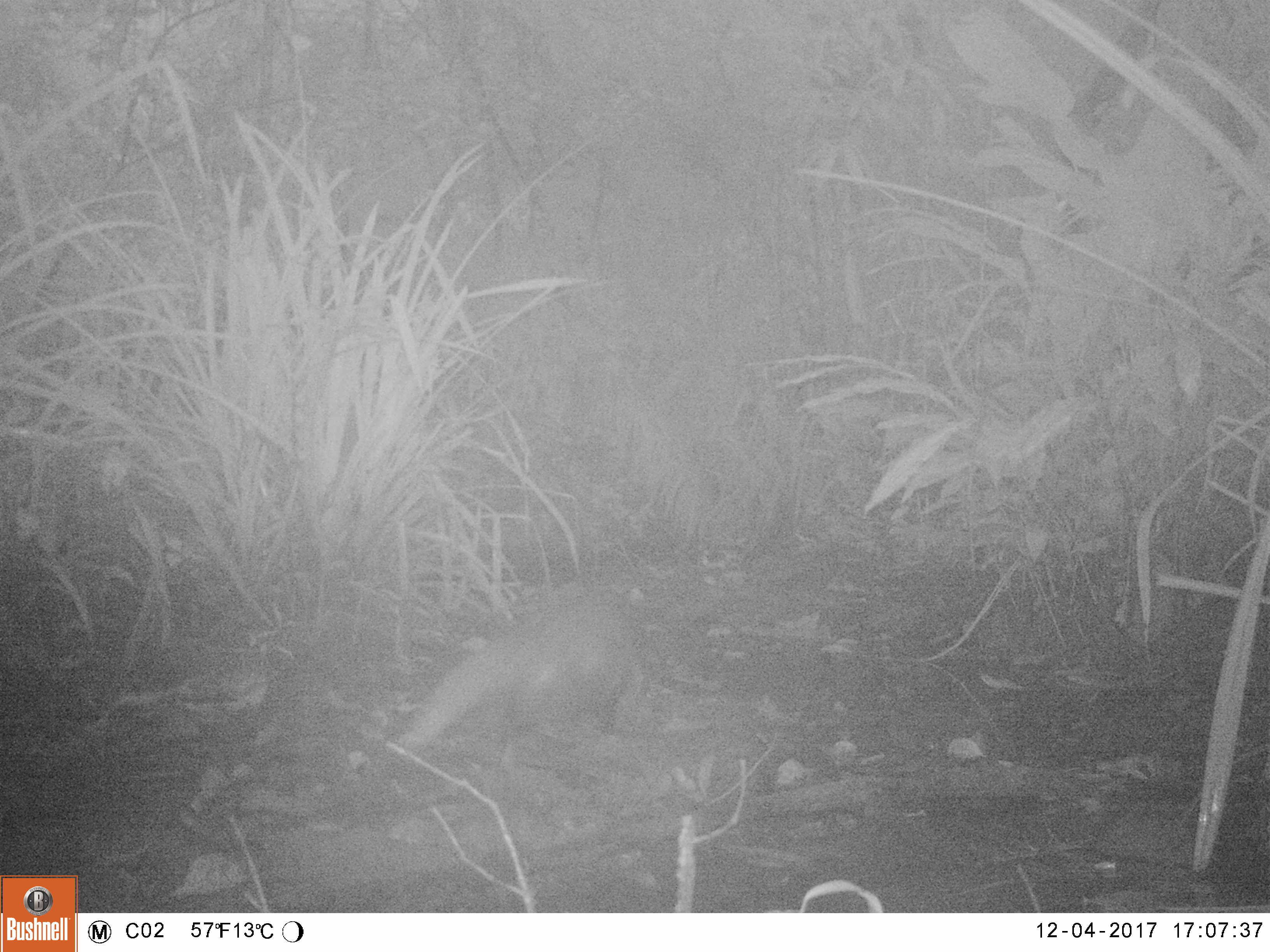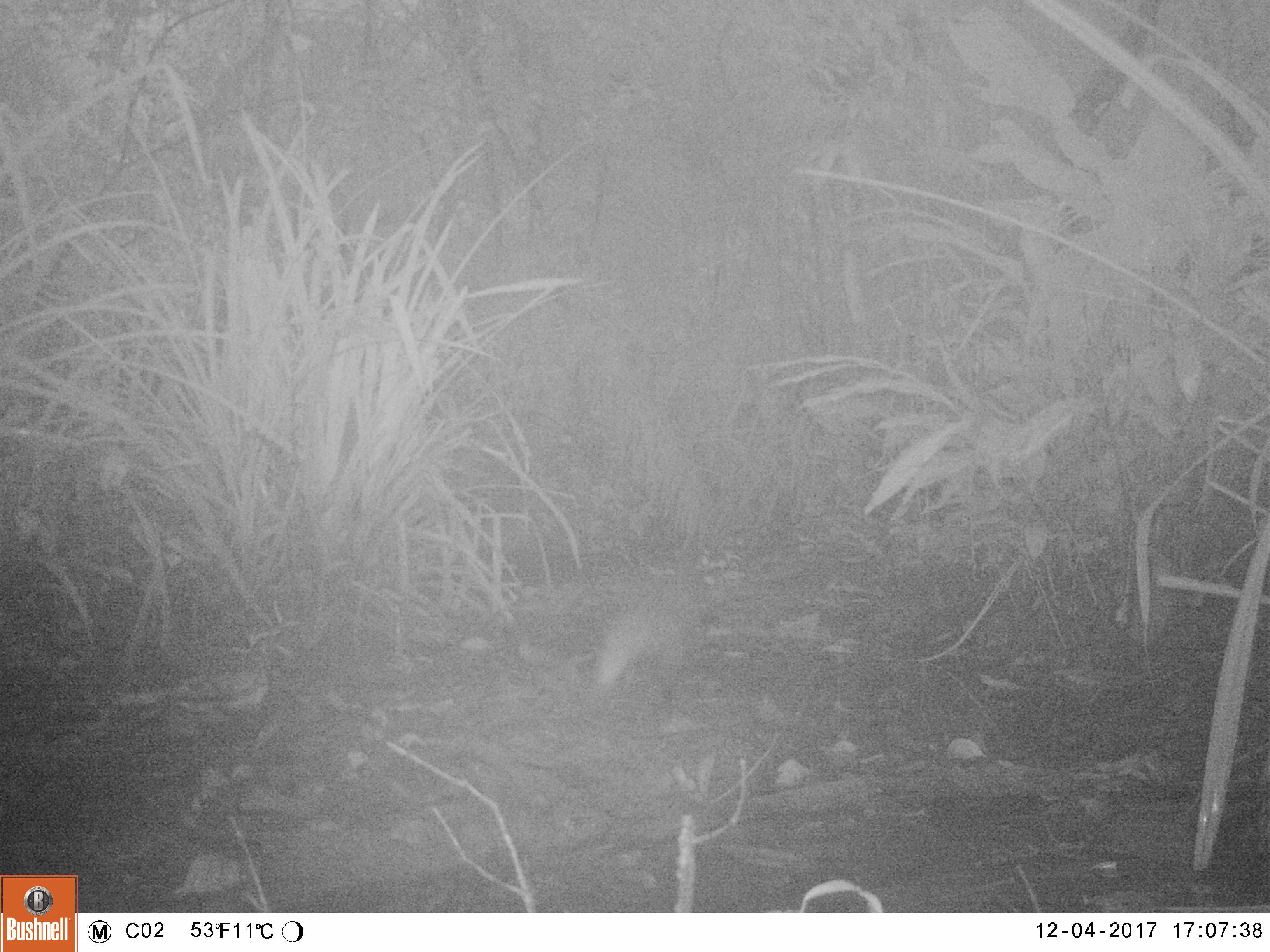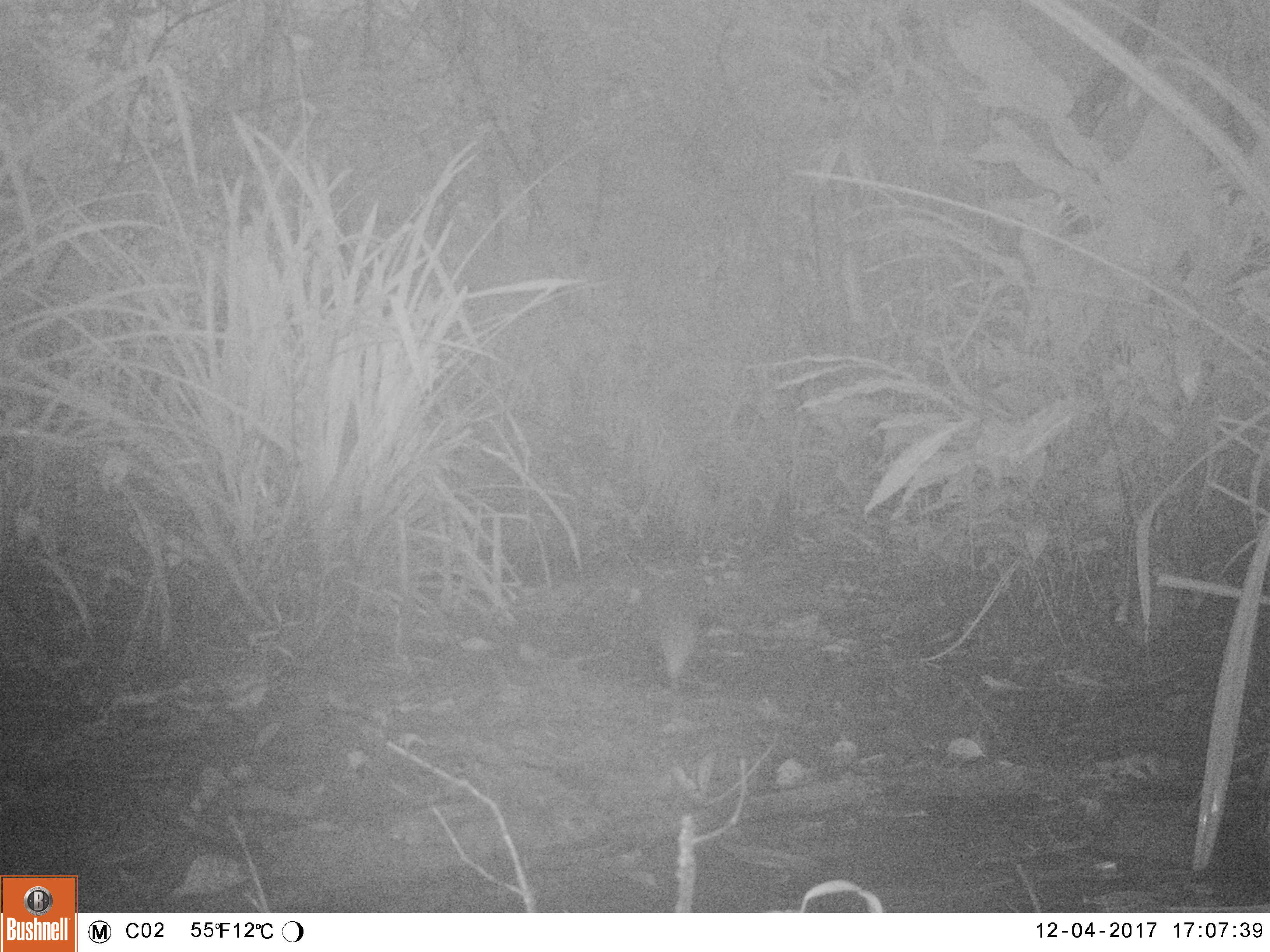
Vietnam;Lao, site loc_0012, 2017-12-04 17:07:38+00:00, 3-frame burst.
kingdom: Animalia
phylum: Chordata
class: Mammalia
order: Carnivora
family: Herpestidae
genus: Urva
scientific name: Urva urva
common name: crab-eating mongoose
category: crab eating mongoose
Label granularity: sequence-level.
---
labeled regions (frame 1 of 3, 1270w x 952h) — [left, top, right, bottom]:
crab eating mongoose: [397, 573, 651, 765]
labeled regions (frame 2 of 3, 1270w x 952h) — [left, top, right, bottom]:
crab eating mongoose: [593, 566, 718, 695]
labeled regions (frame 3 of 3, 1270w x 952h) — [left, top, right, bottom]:
crab eating mongoose: [640, 568, 716, 689]